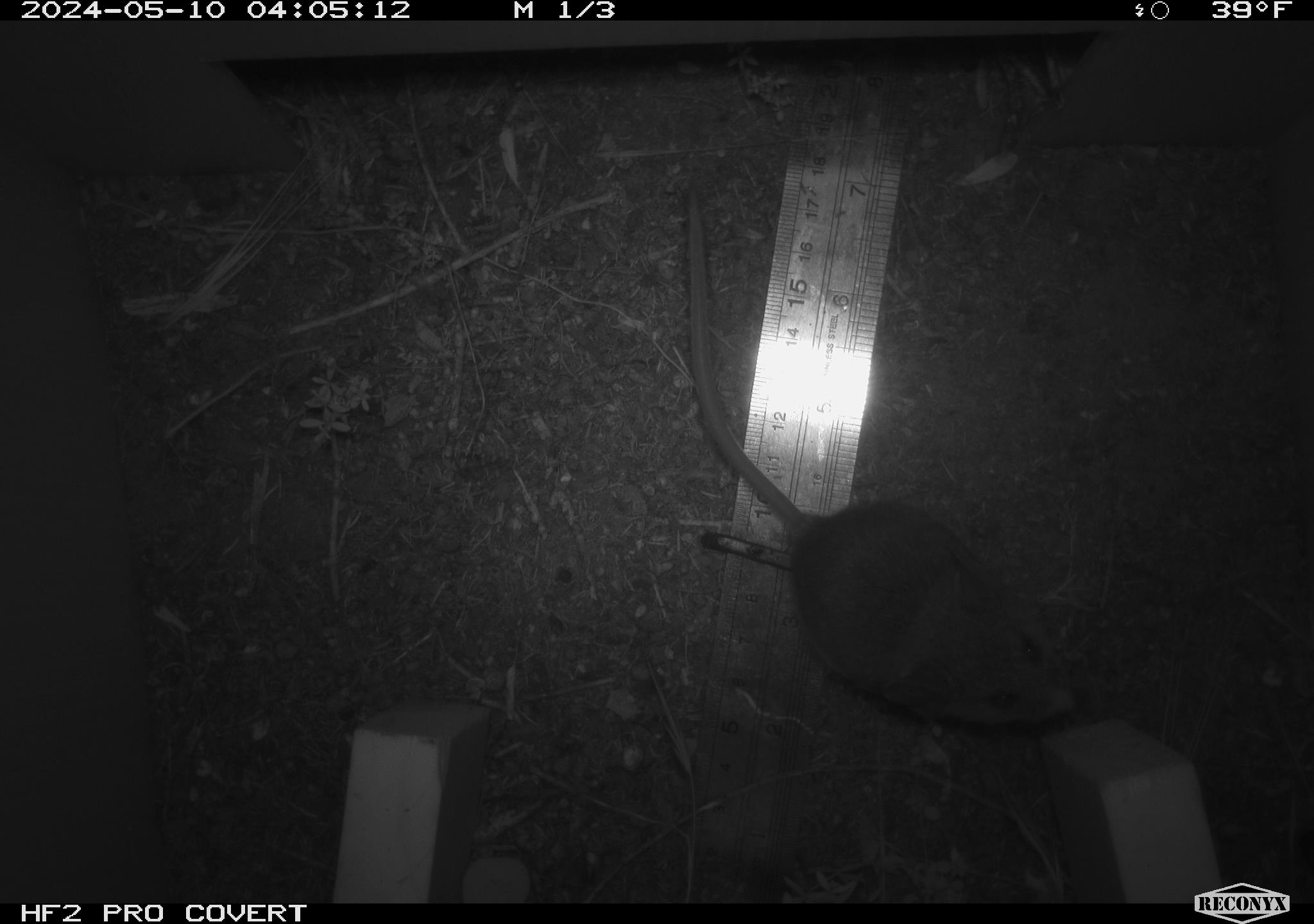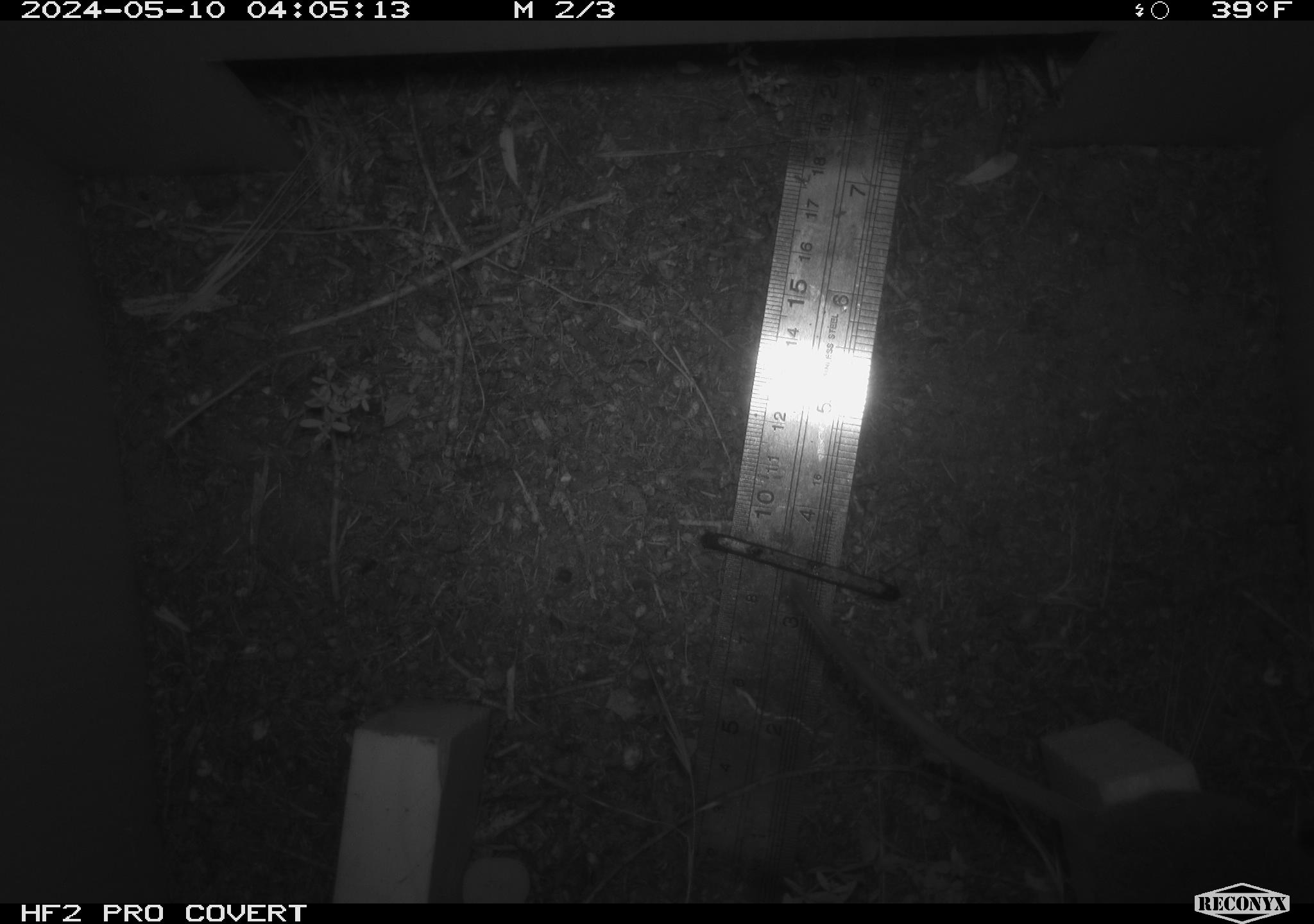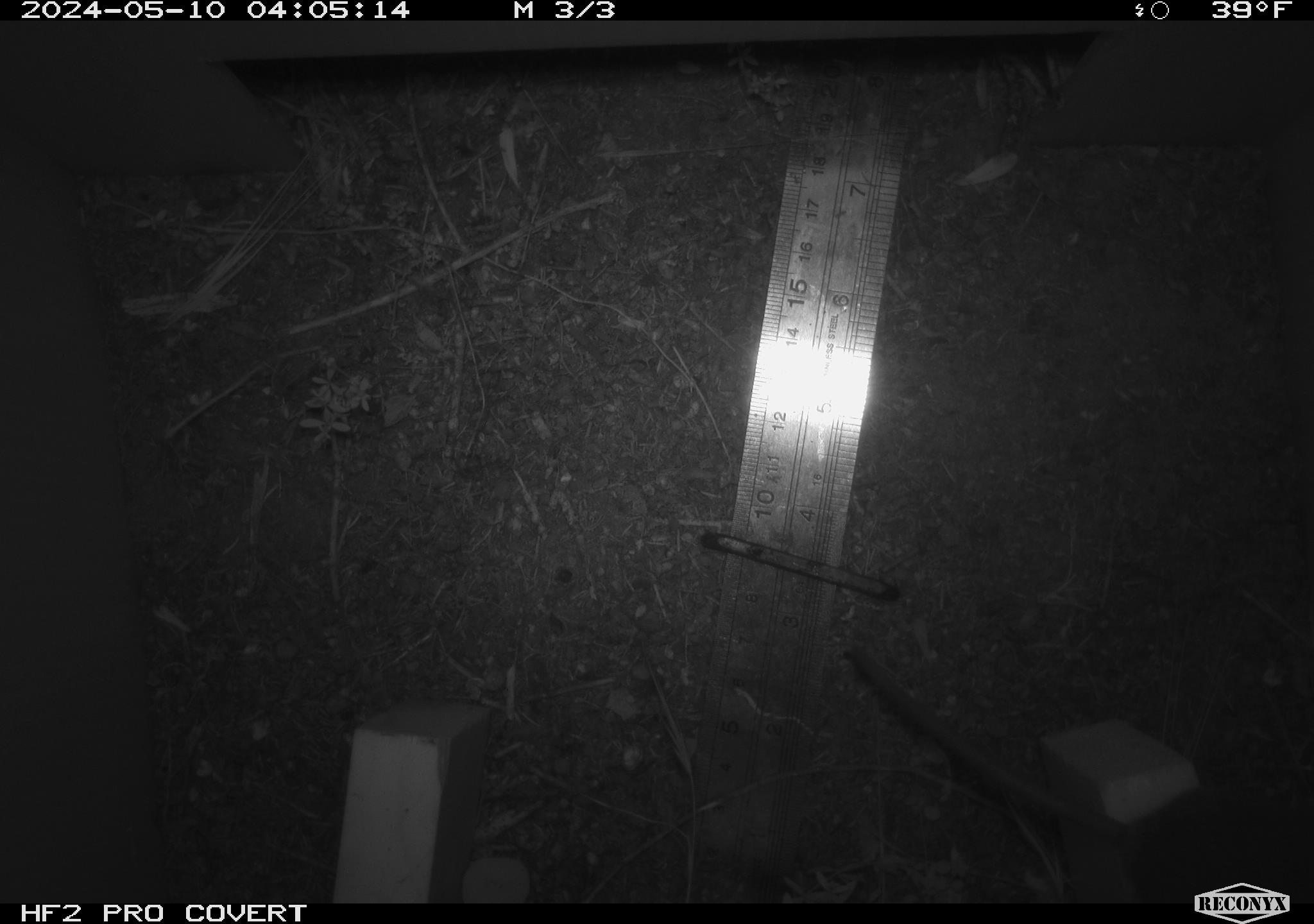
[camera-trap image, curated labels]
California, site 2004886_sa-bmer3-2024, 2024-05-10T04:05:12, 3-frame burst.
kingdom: Animalia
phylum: Chordata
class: Mammalia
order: Rodentia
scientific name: Rodentia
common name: mouse species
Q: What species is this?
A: Mouse species (Rodentia).